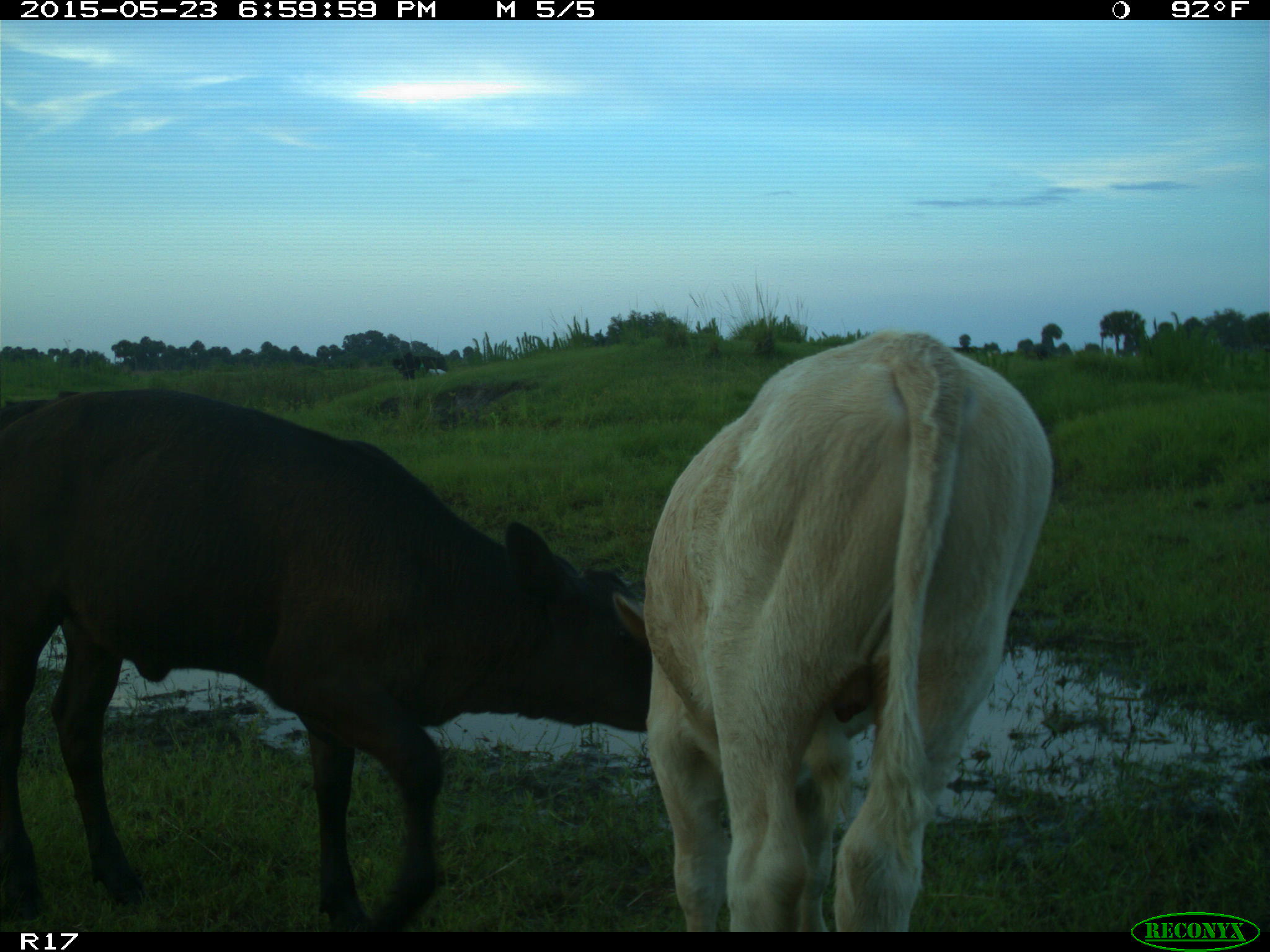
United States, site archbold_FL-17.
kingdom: Animalia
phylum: Chordata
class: Mammalia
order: Artiodactyla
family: Bovidae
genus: Bos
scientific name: Bos taurus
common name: domestic cow